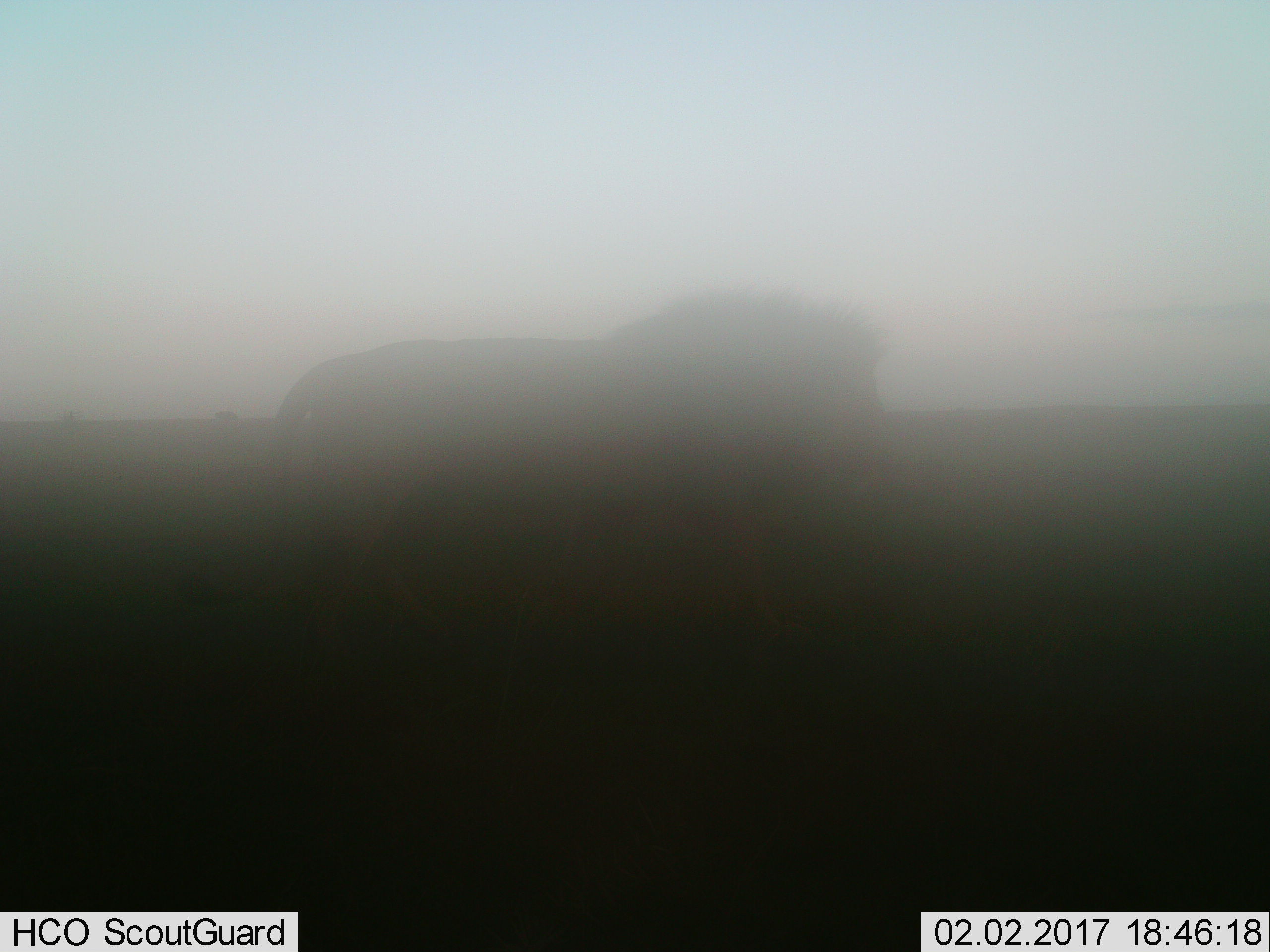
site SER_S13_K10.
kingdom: Animalia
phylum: Chordata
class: Mammalia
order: Carnivora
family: Felidae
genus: Panthera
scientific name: Panthera leo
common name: lion male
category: lionmale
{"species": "lionmale (lion male) (Panthera leo)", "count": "1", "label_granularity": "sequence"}